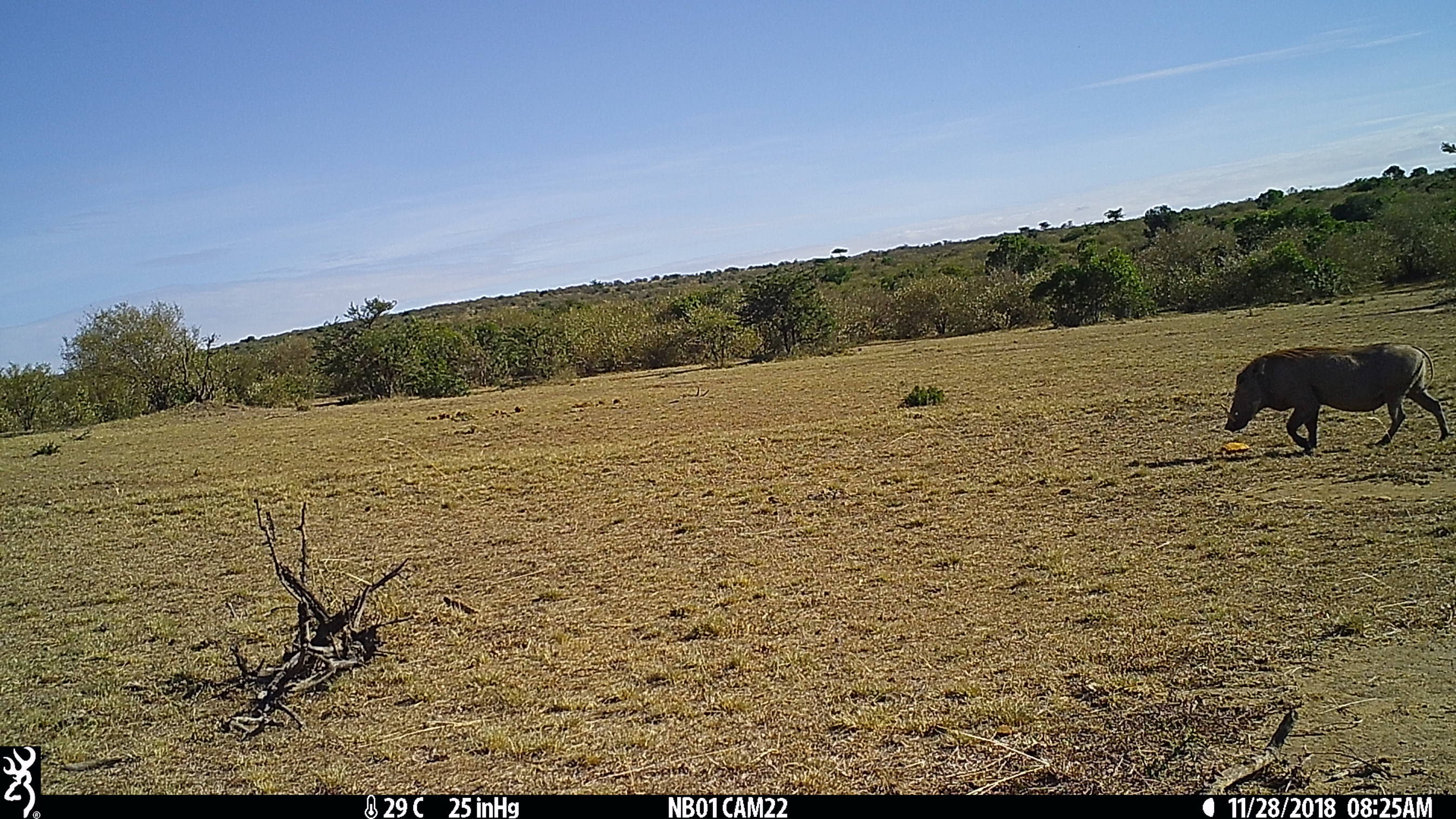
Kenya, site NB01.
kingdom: Animalia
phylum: Chordata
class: Mammalia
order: Artiodactyla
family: Suidae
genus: Phacochoerus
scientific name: Phacochoerus africanus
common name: common warthog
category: warthog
Warthog (common warthog) (Phacochoerus africanus).